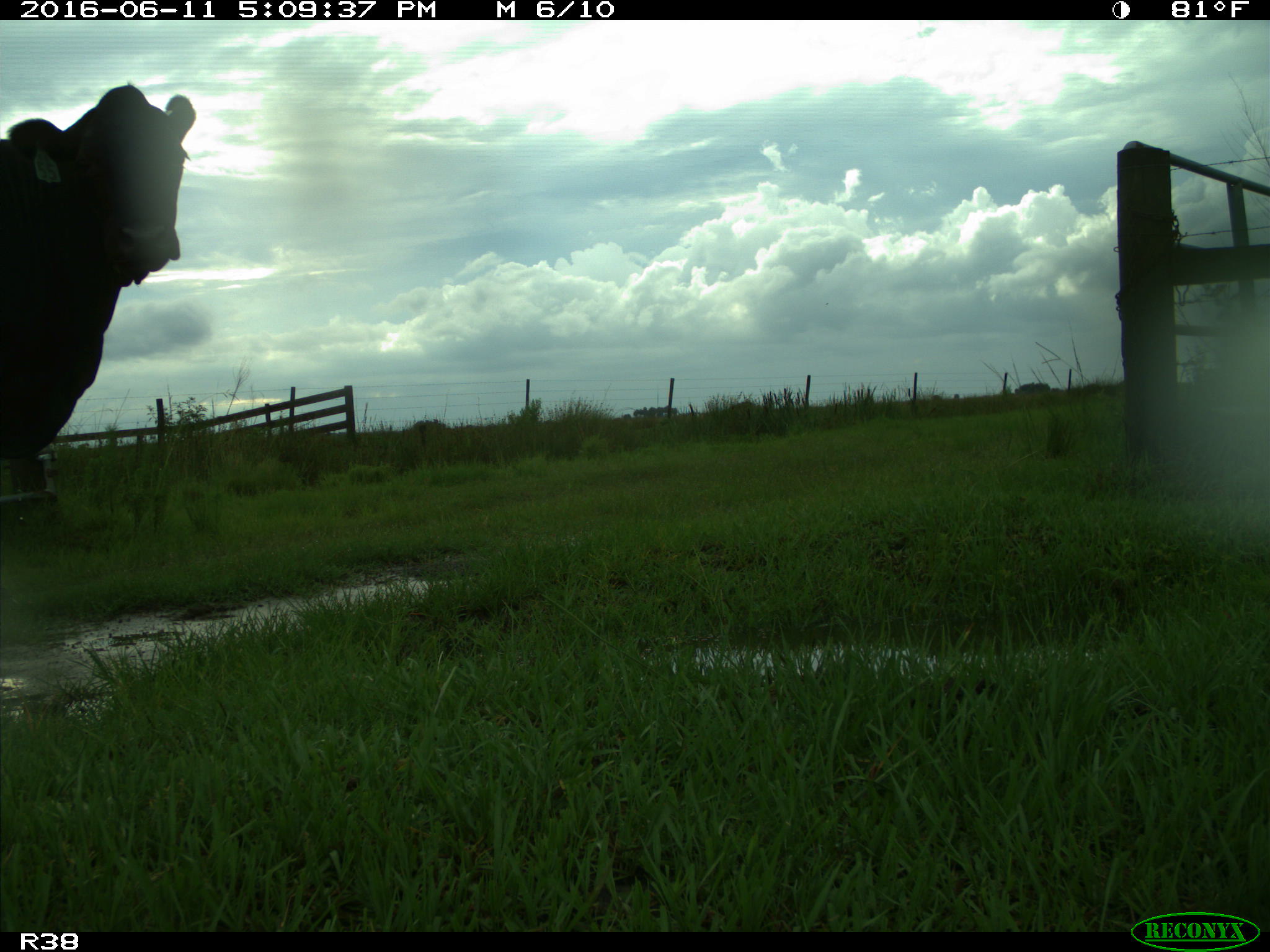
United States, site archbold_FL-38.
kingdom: Animalia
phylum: Chordata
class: Mammalia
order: Artiodactyla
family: Bovidae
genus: Bos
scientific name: Bos taurus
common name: domestic cow